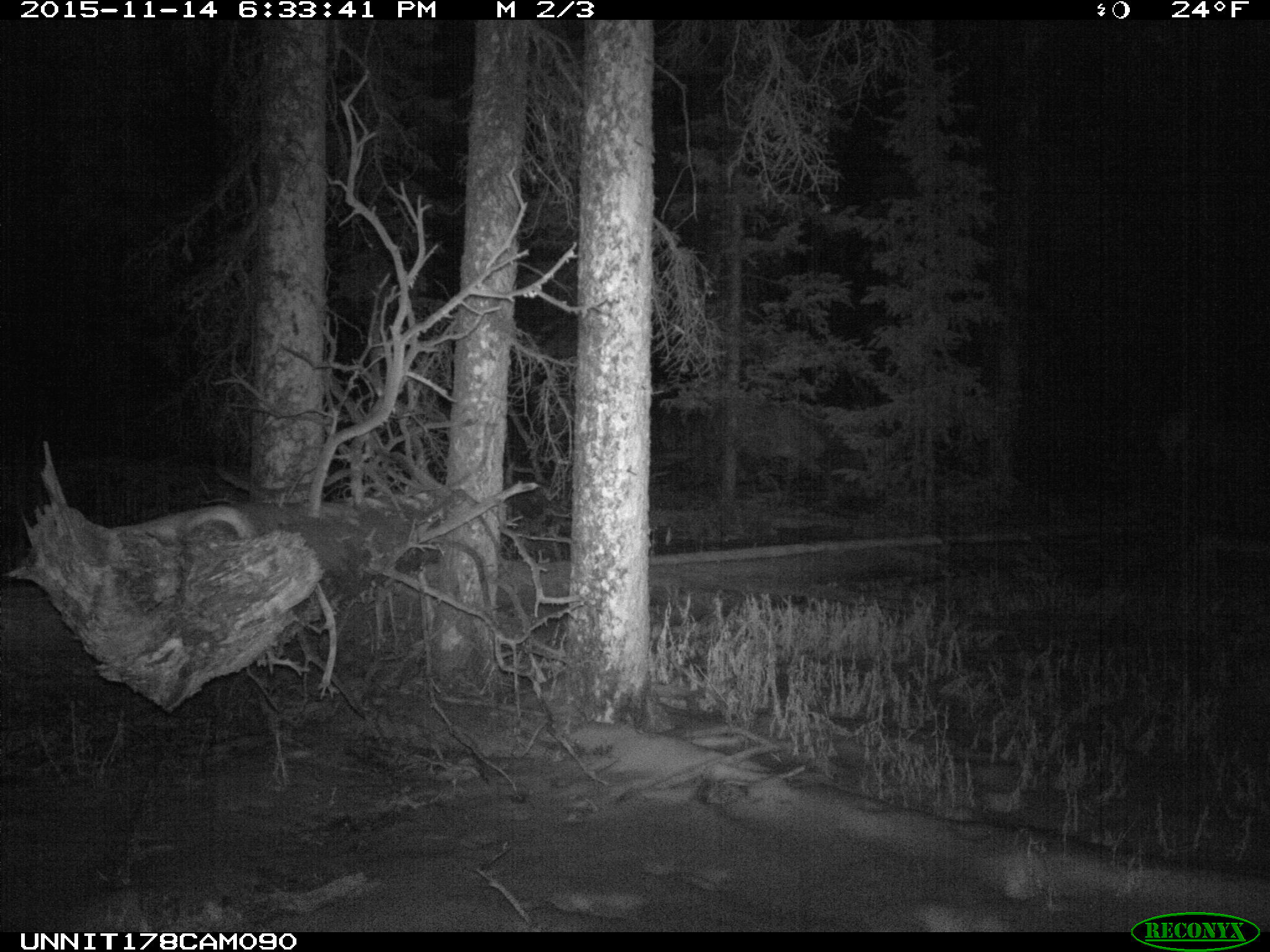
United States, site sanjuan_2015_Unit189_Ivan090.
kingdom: Animalia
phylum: Chordata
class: Mammalia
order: Artiodactyla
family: Cervidae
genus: Cervus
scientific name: Cervus elaphus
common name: red deer